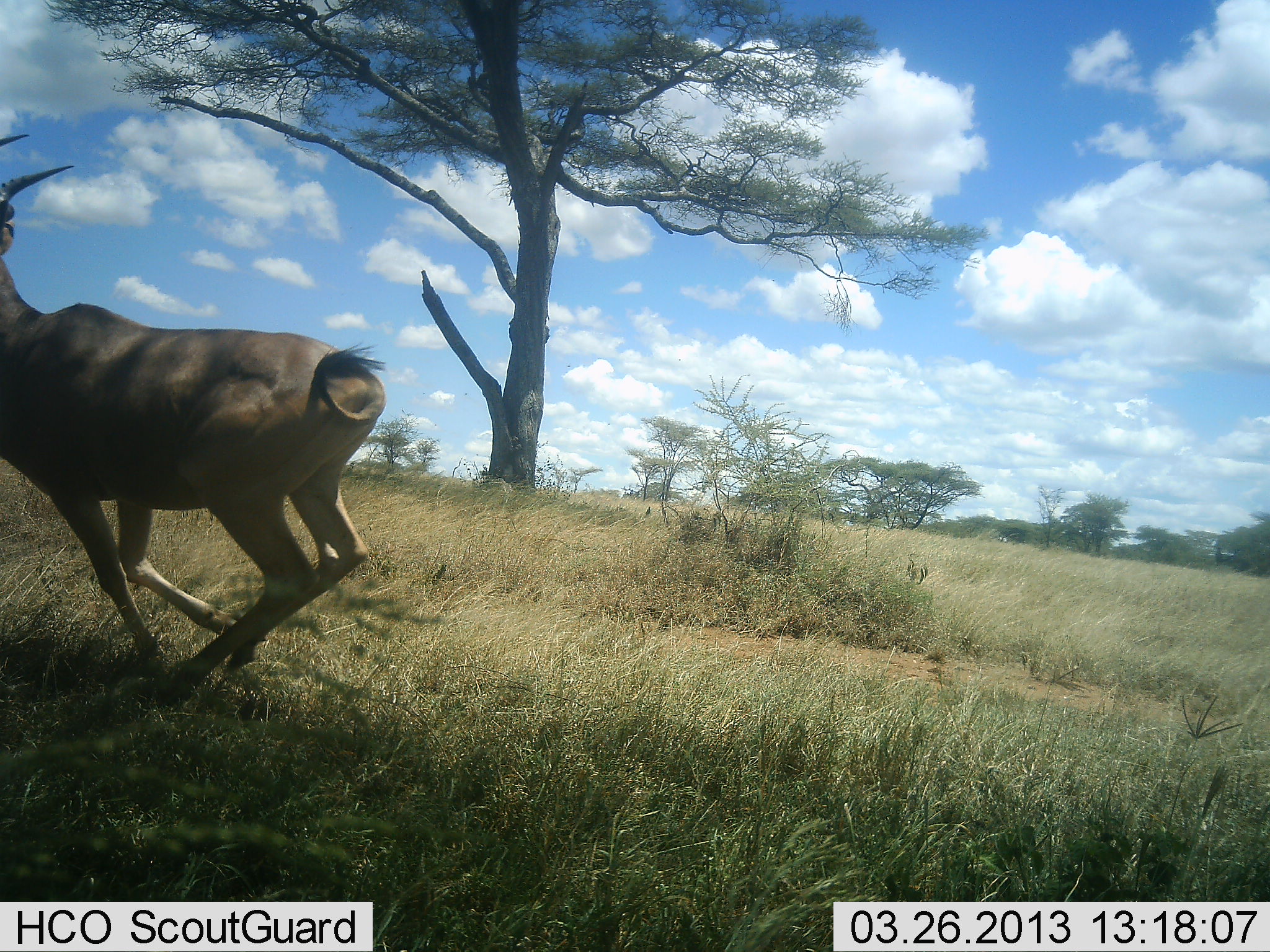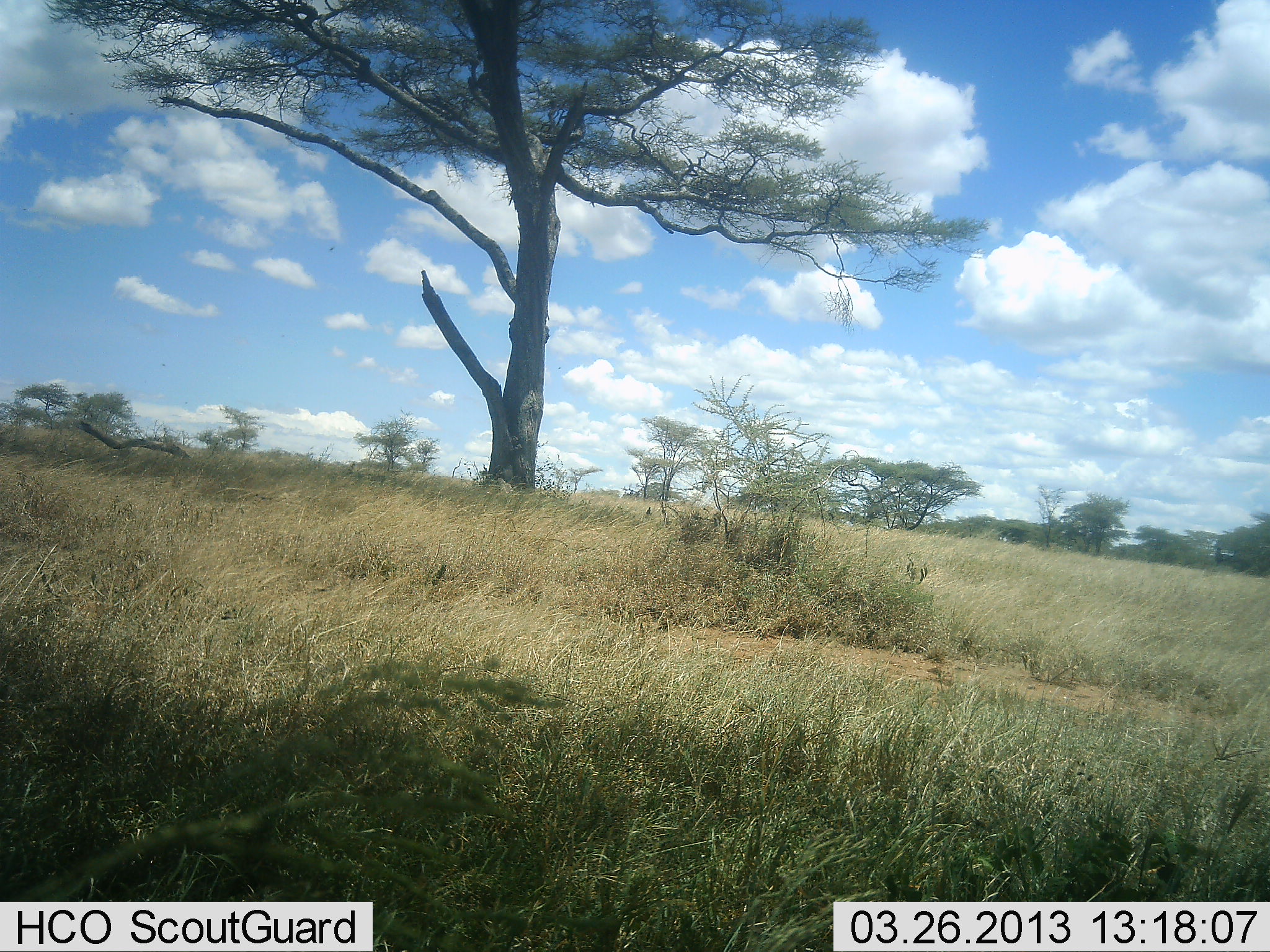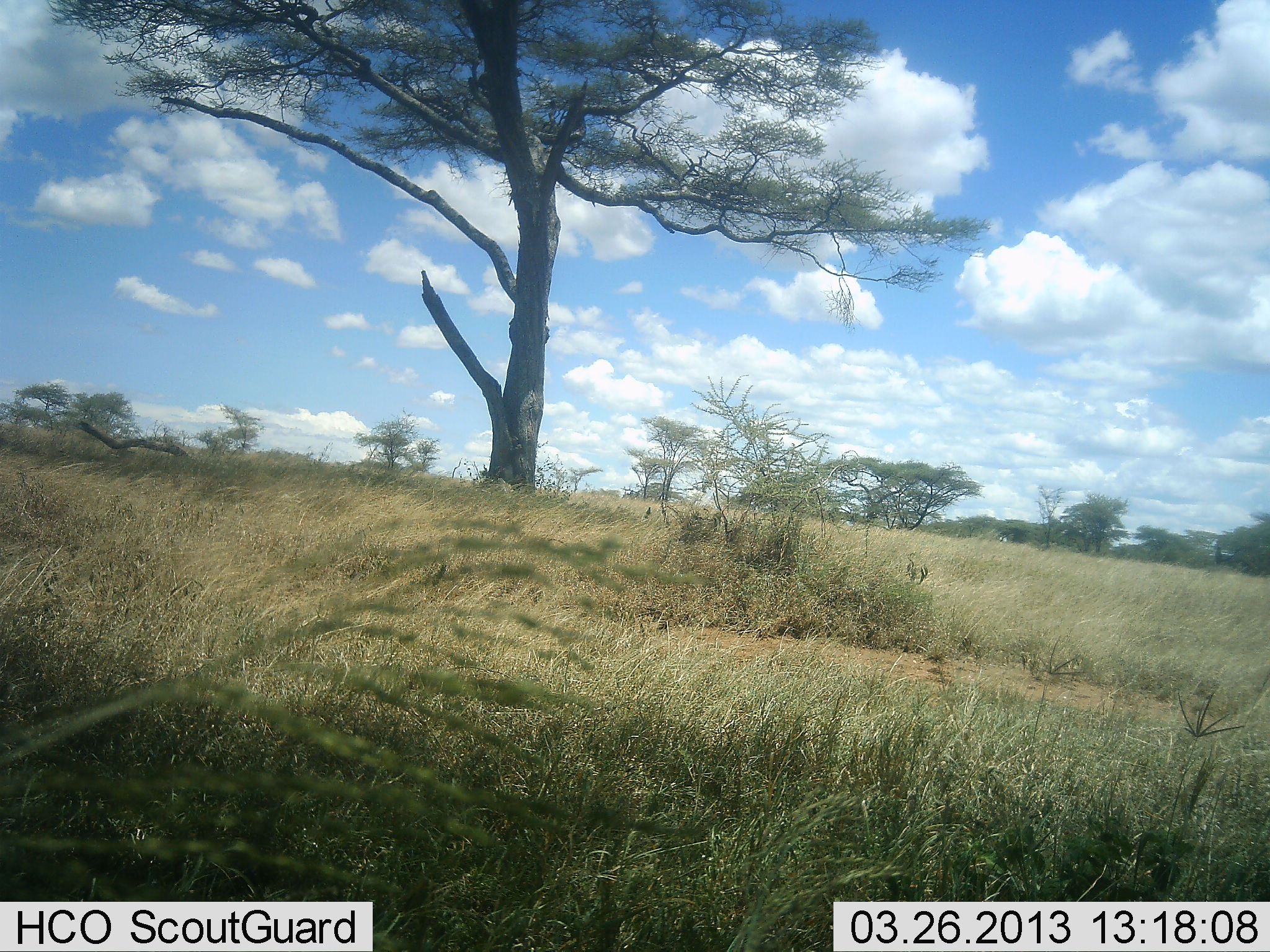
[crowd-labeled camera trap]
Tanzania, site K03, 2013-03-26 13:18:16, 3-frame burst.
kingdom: Animalia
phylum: Chordata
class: Mammalia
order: Artiodactyla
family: Bovidae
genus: Damaliscus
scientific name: Damaliscus lunatus jimela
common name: topi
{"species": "topi (Damaliscus lunatus jimela)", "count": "1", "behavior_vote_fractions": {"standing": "0%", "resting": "0%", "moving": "100%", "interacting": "0%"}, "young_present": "0%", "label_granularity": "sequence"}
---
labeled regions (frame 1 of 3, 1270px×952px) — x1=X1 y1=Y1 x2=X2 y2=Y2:
animal: x1=0 y1=129 x2=387 y2=702